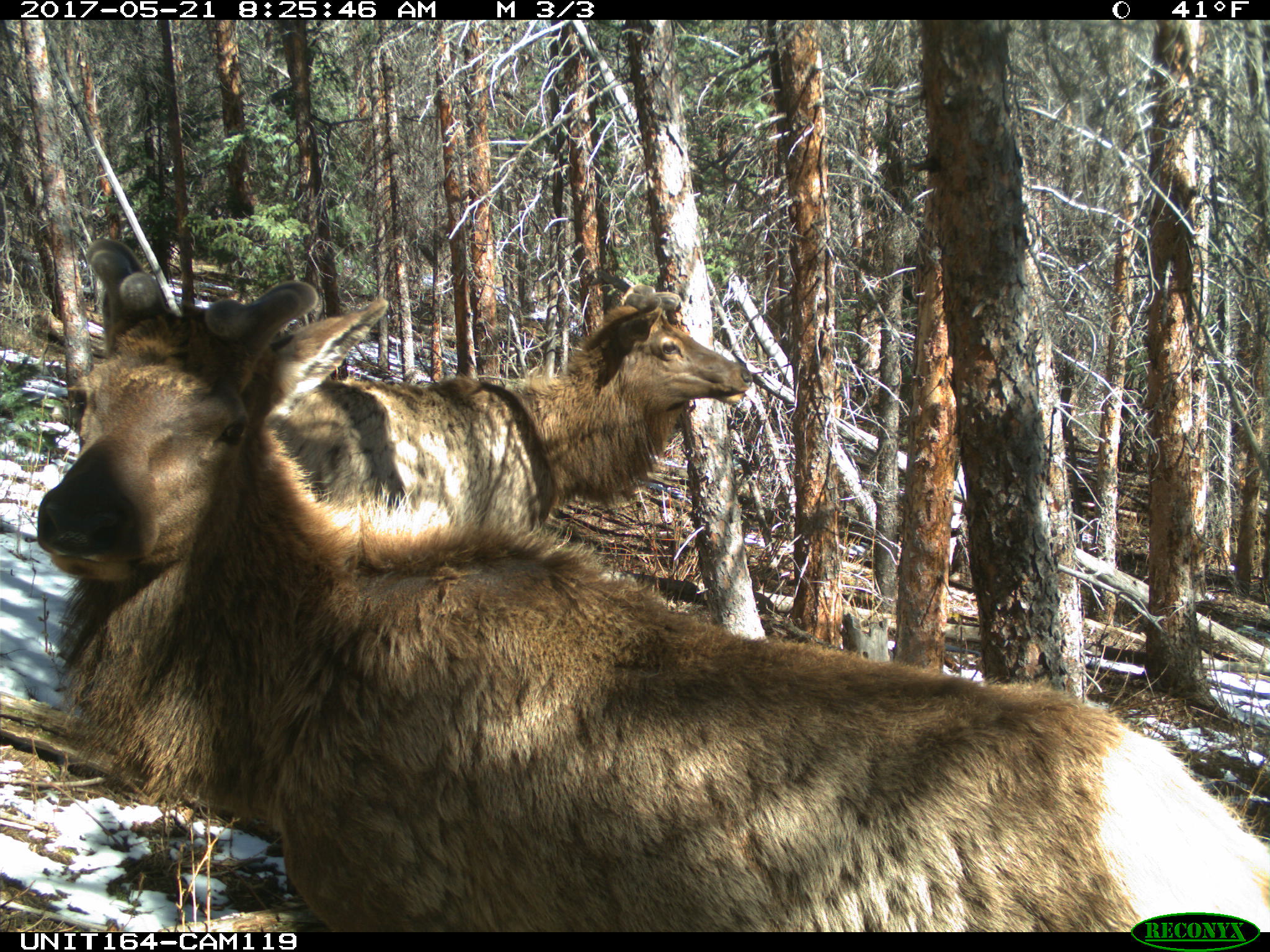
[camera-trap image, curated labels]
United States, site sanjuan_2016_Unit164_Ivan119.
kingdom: Animalia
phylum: Chordata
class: Mammalia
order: Artiodactyla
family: Cervidae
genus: Cervus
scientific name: Cervus elaphus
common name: red deer